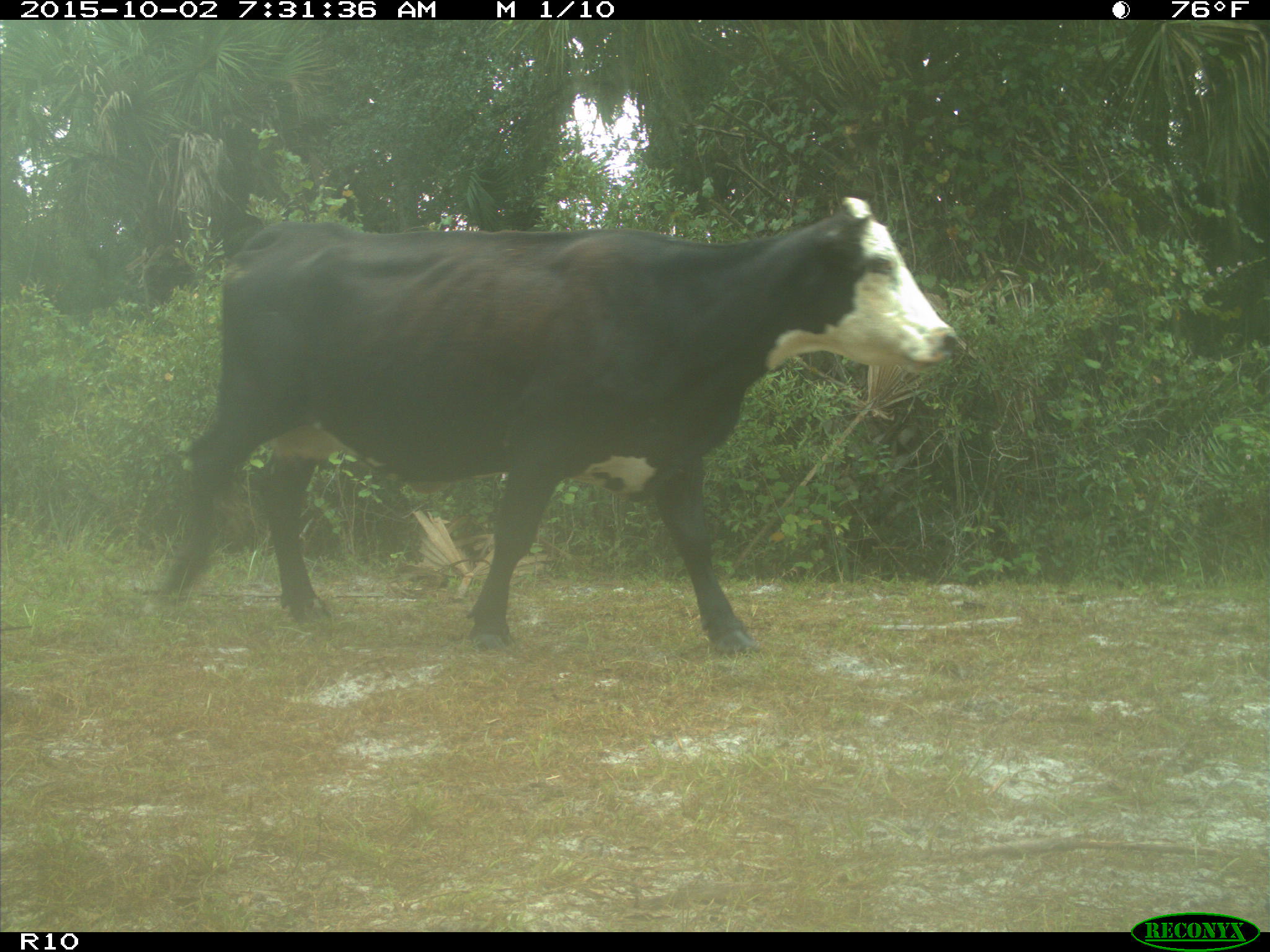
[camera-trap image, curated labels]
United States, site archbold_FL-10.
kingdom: Animalia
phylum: Chordata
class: Mammalia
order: Artiodactyla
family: Bovidae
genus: Bos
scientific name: Bos taurus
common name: domestic cow